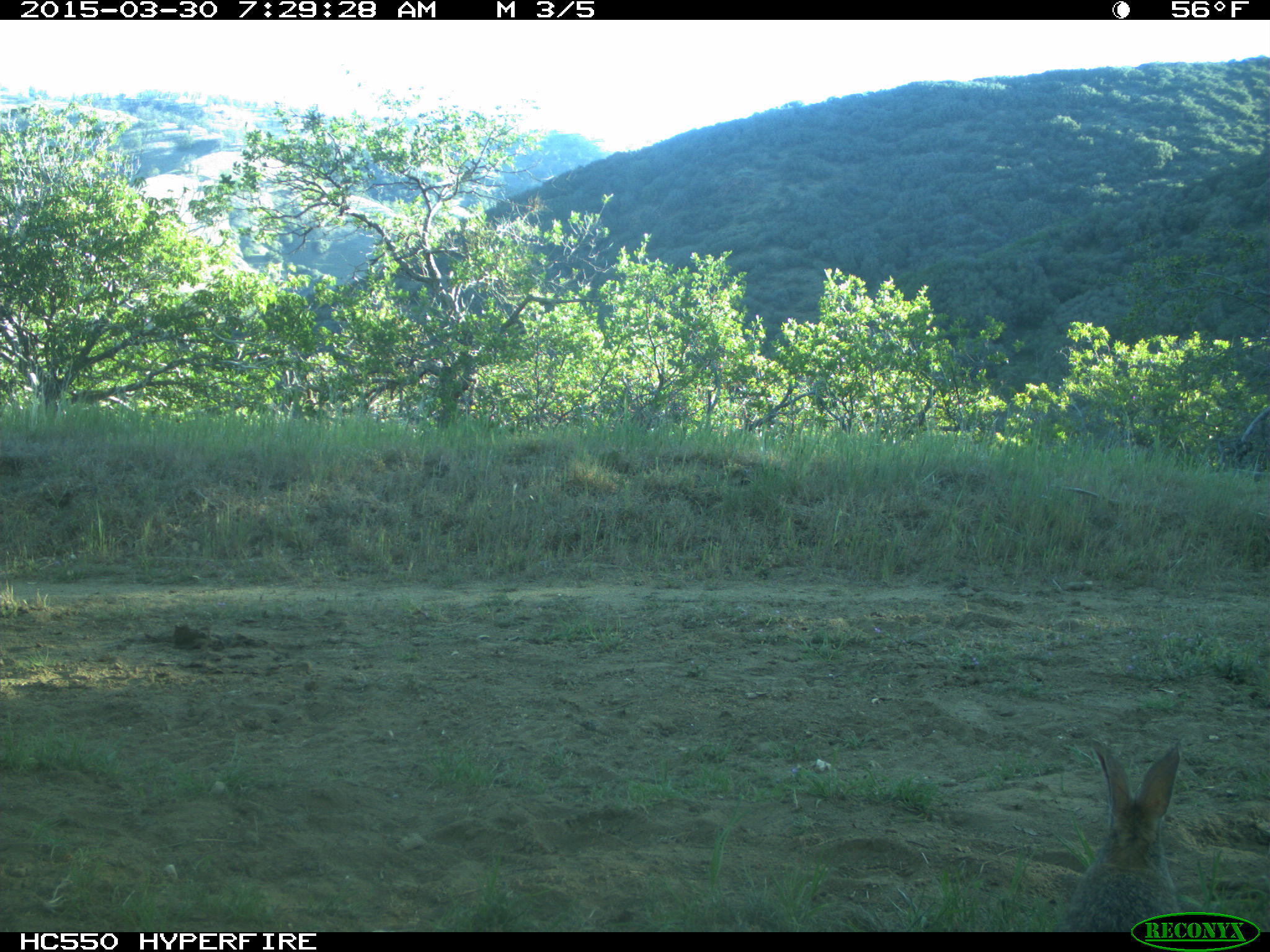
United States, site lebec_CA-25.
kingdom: Animalia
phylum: Chordata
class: Mammalia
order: Lagomorpha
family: Leporidae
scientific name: Leporidae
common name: rabbits and hares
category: unidentified rabbit